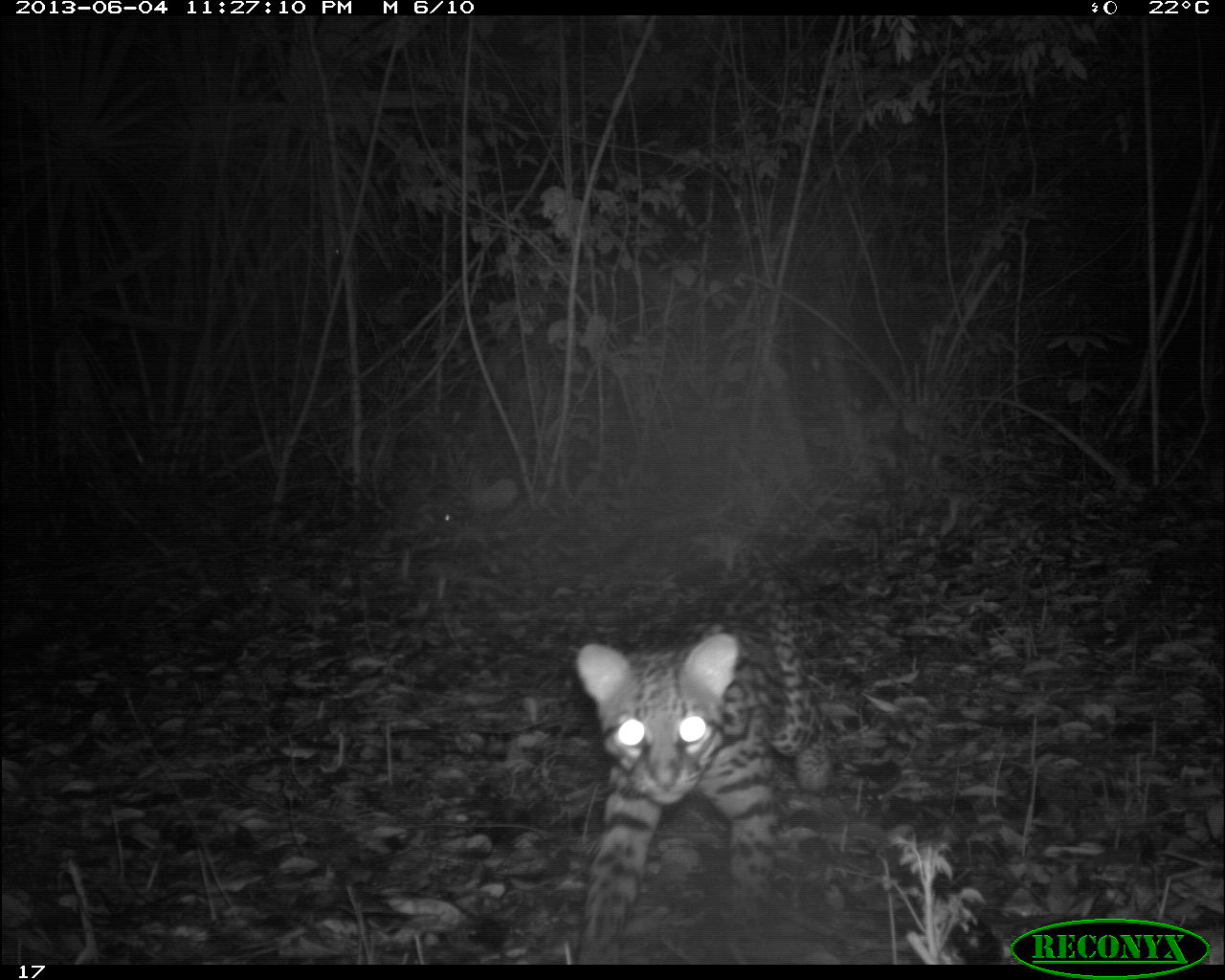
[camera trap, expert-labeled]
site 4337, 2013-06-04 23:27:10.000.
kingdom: Animalia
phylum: Chordata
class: Mammalia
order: Carnivora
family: Felidae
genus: Leopardus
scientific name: Leopardus pardalis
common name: ocelot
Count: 1.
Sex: male.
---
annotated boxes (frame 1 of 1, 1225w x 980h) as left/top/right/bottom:
leopardus pardalis: 572/541/834/964